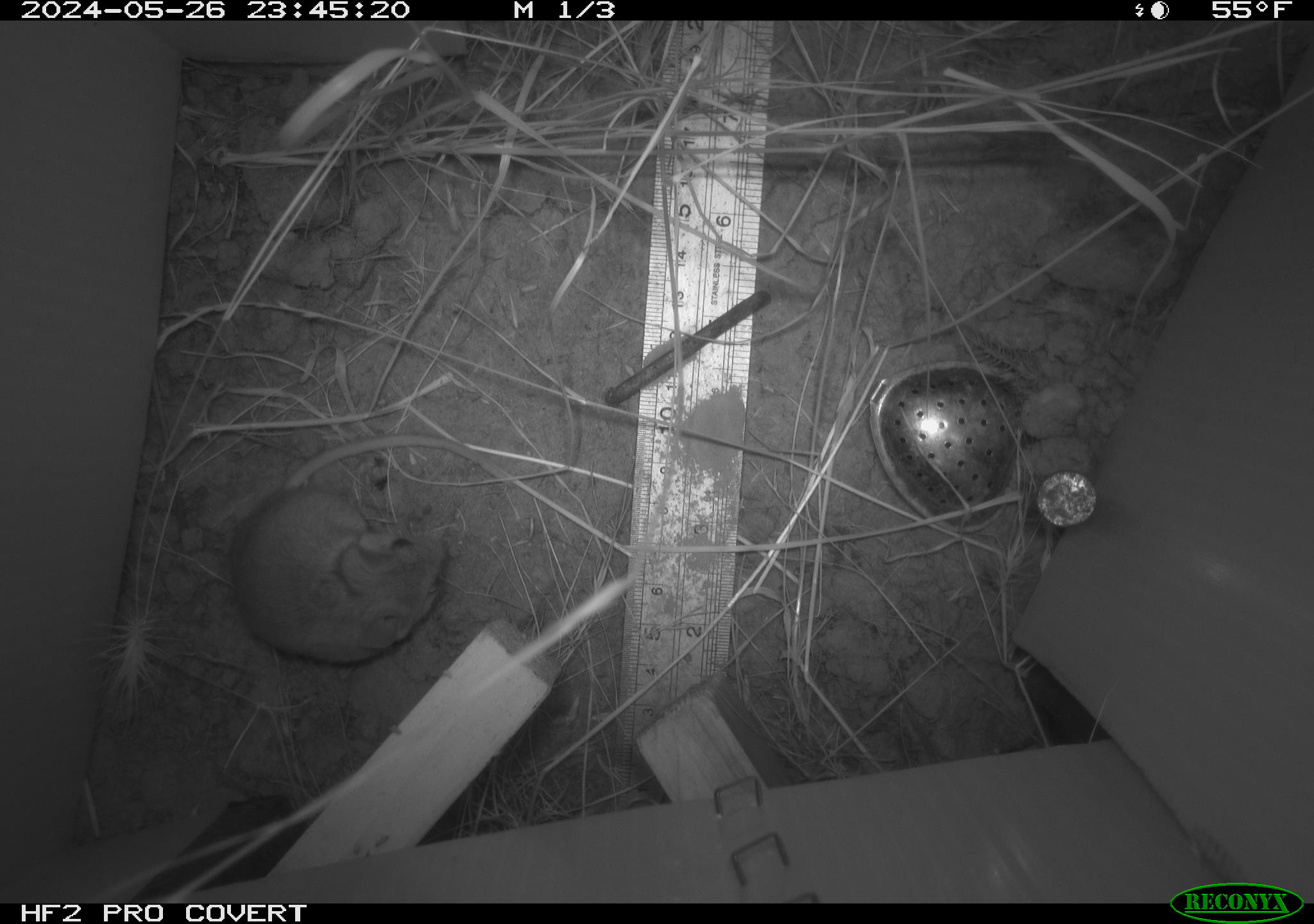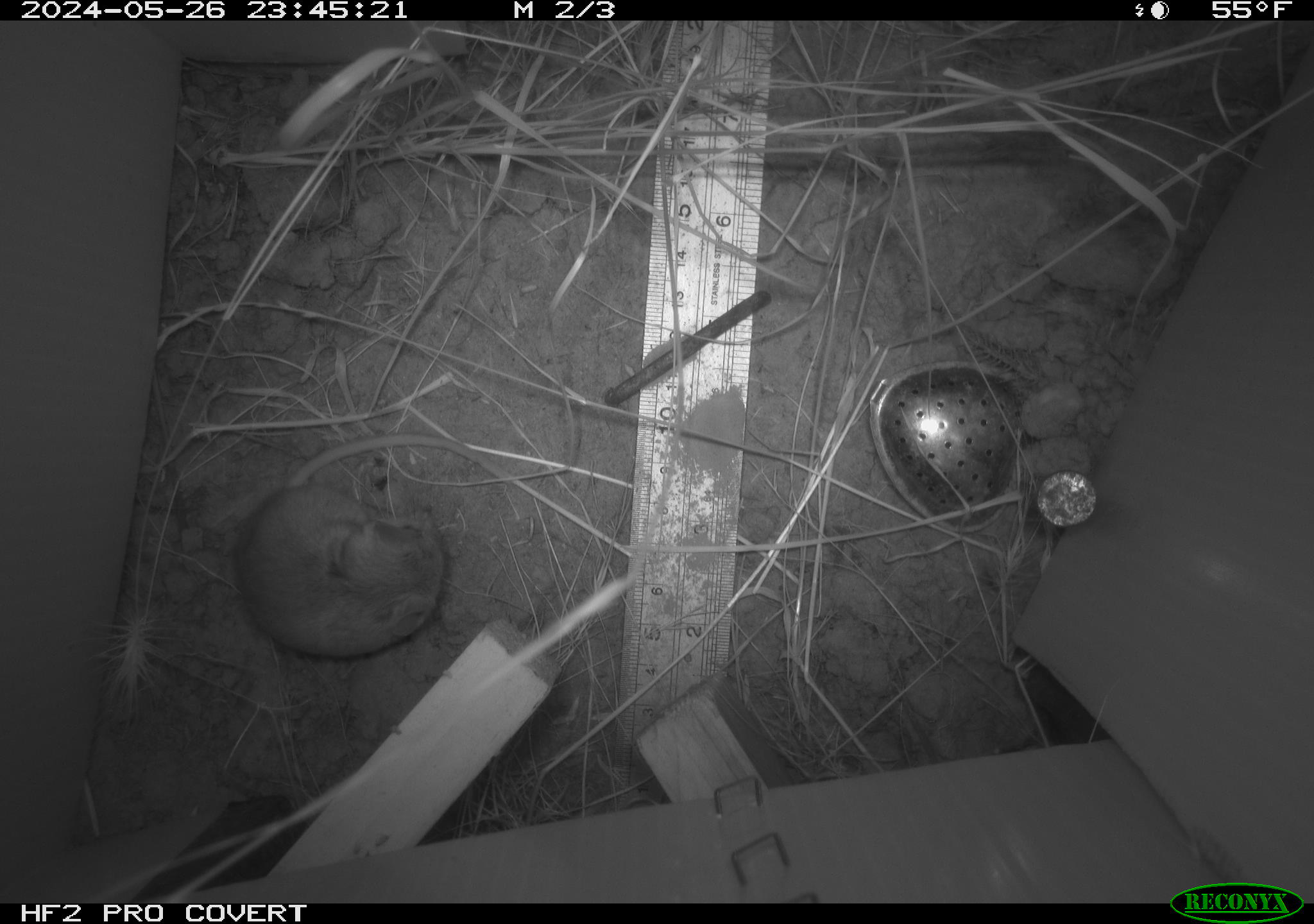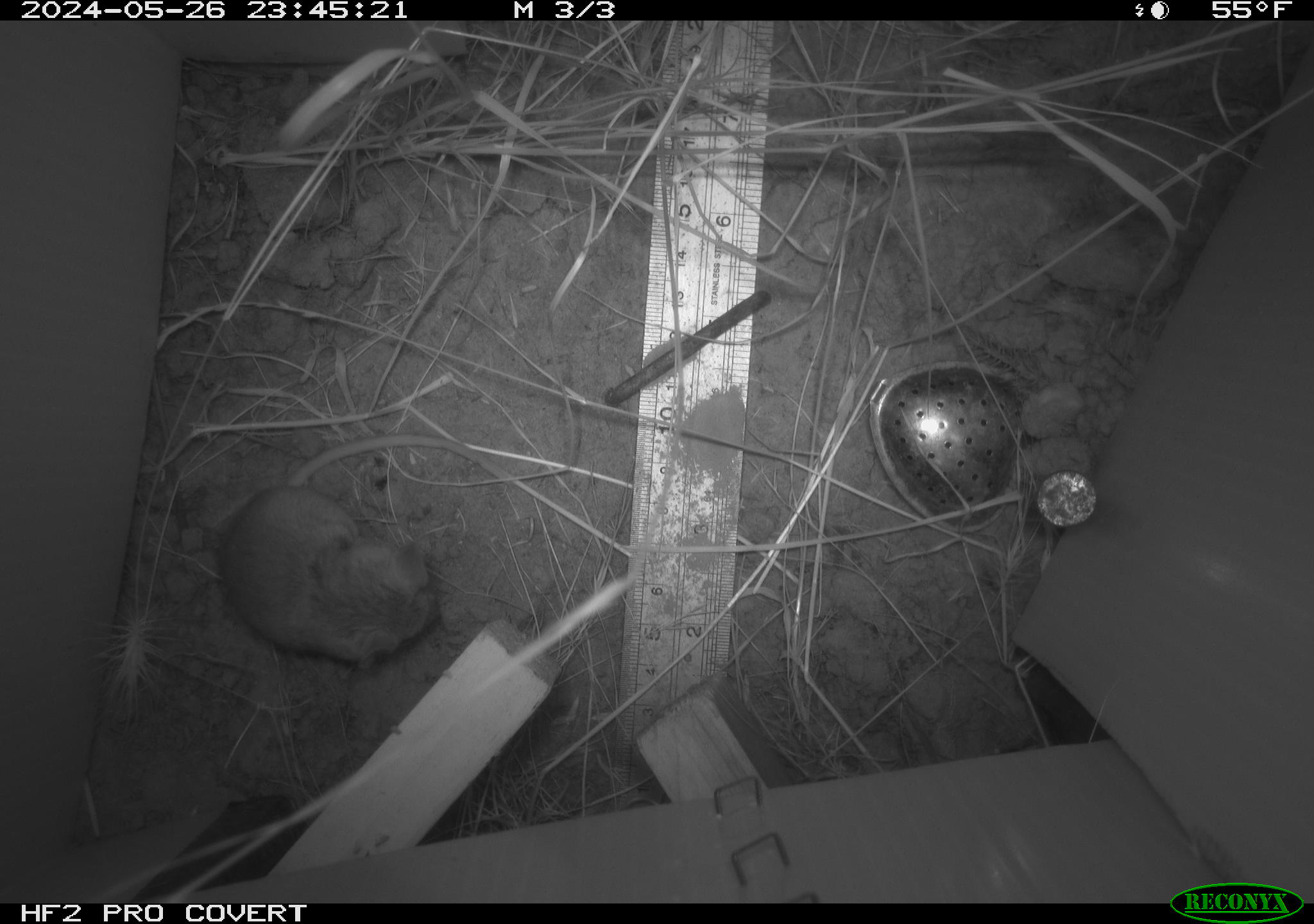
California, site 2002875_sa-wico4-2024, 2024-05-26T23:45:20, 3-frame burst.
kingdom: Animalia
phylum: Chordata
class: Mammalia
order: Rodentia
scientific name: Rodentia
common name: rodent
Rodent (Rodentia).